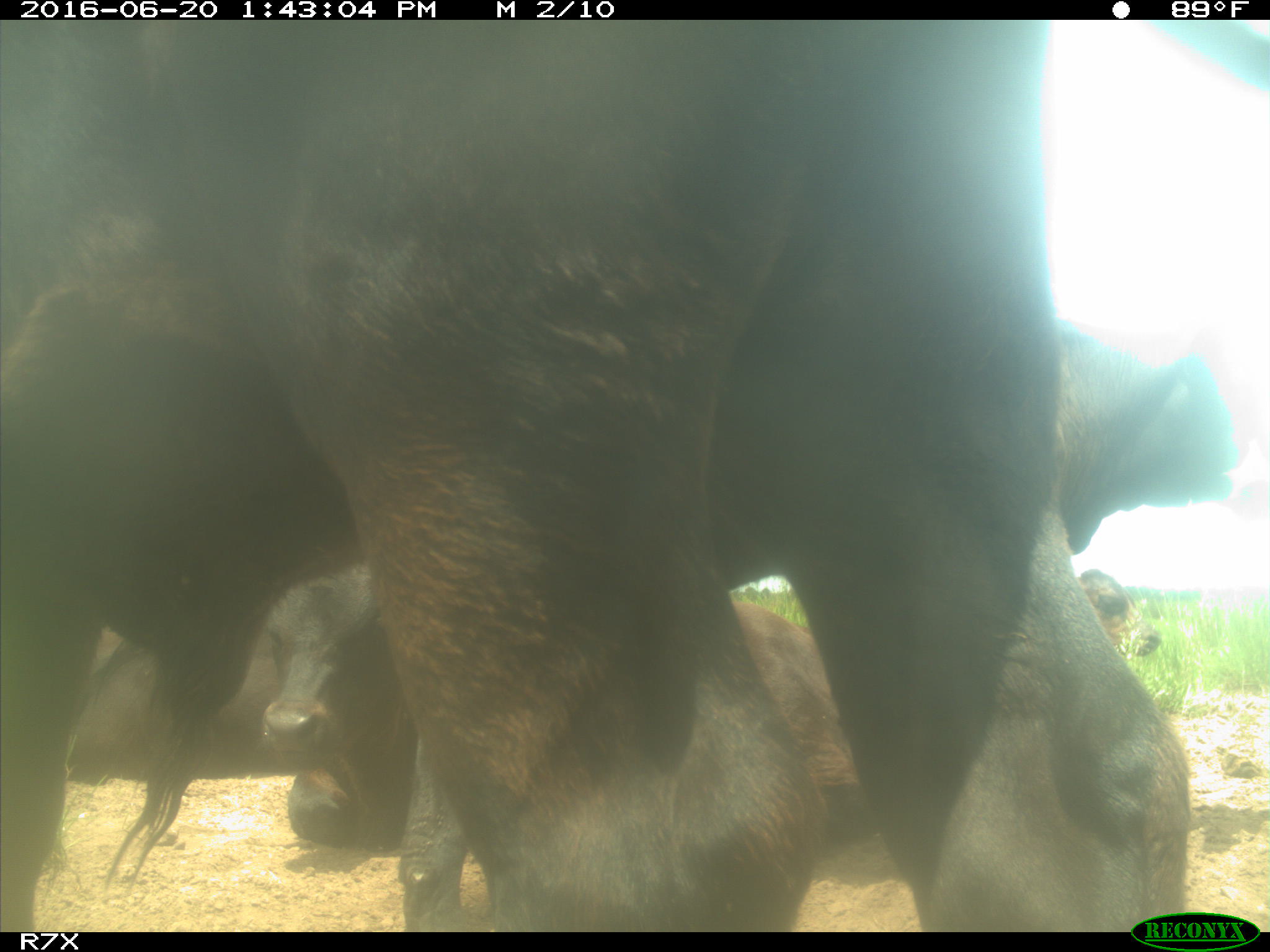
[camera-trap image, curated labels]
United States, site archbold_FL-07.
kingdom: Animalia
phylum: Chordata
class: Mammalia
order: Artiodactyla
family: Bovidae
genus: Bos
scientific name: Bos taurus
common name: domestic cow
Bos taurus (domestic cow).